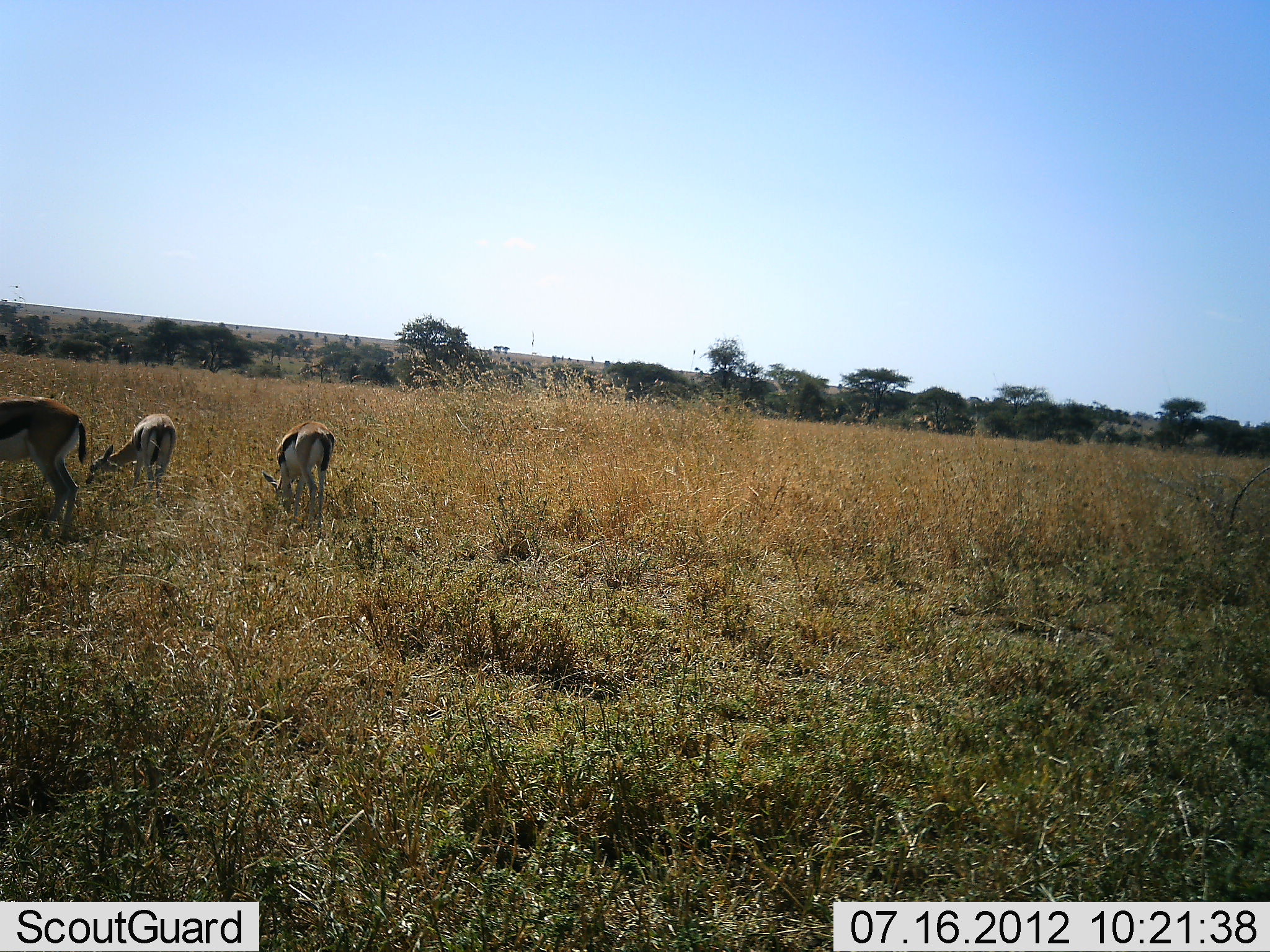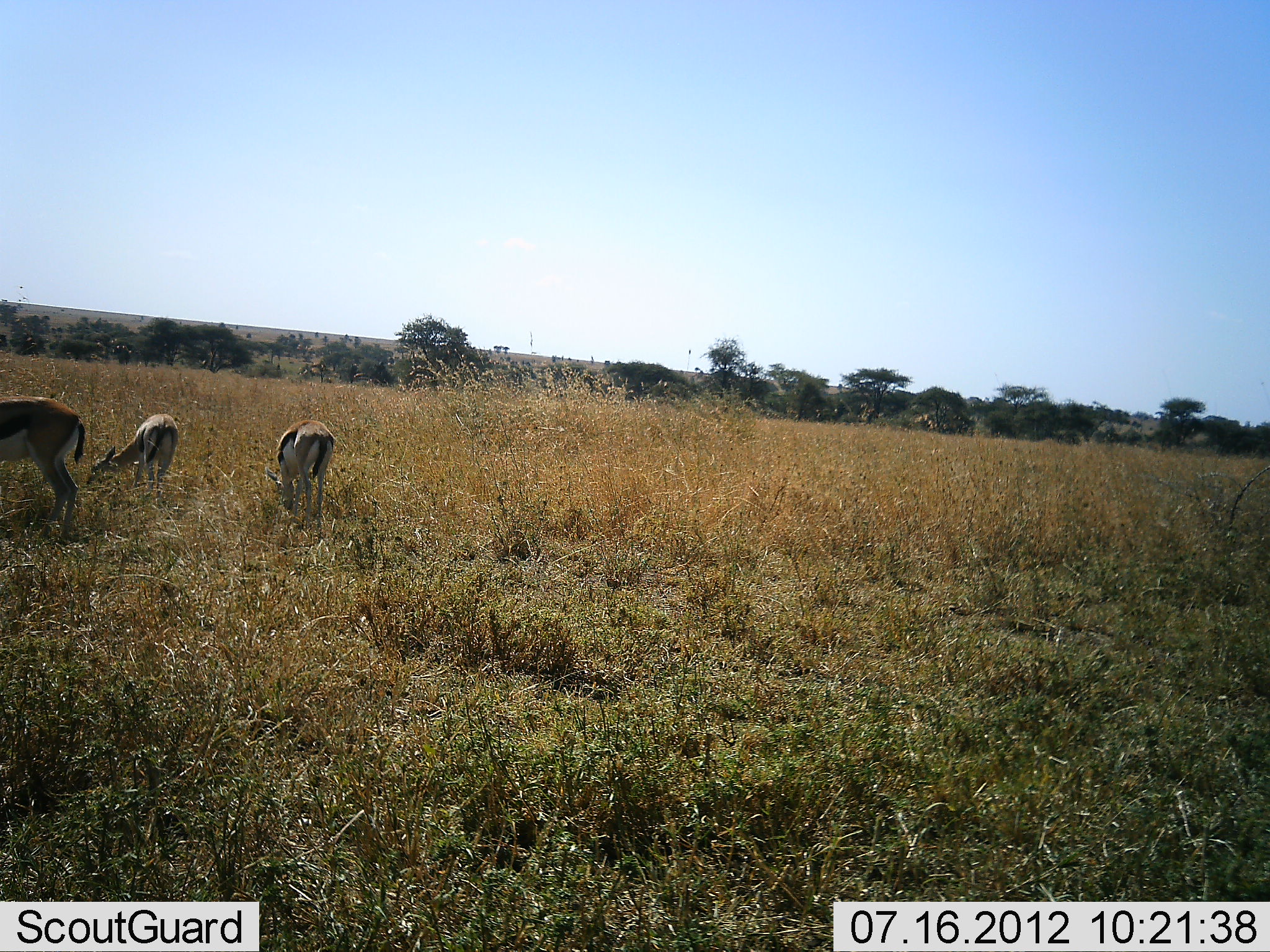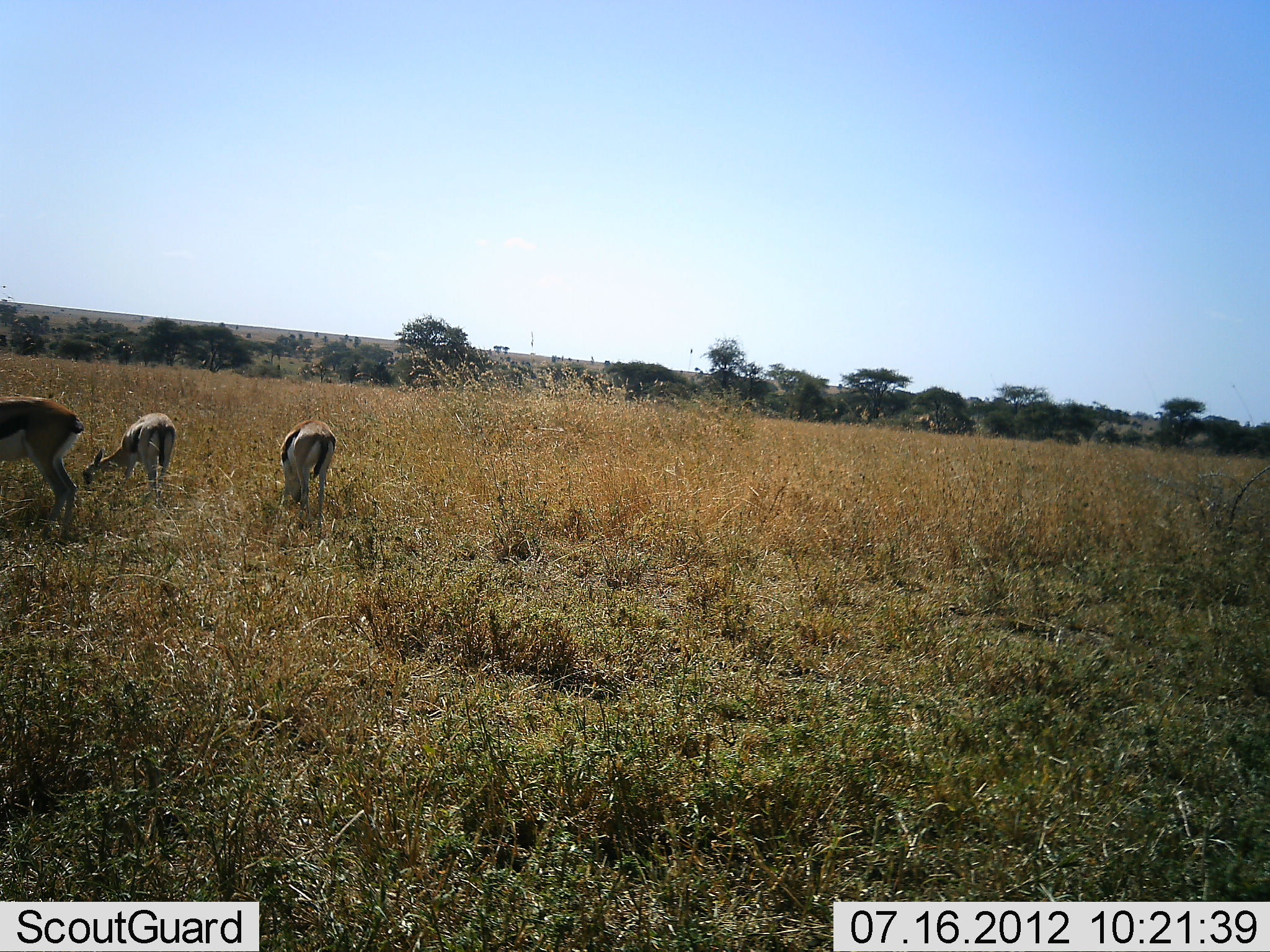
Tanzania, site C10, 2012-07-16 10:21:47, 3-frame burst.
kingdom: Animalia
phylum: Chordata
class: Mammalia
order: Artiodactyla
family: Bovidae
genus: Eudorcas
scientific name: Eudorcas thomsonii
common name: thomson's gazelle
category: gazellethomsons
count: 3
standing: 20%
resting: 0%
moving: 0%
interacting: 0%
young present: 0%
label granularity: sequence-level